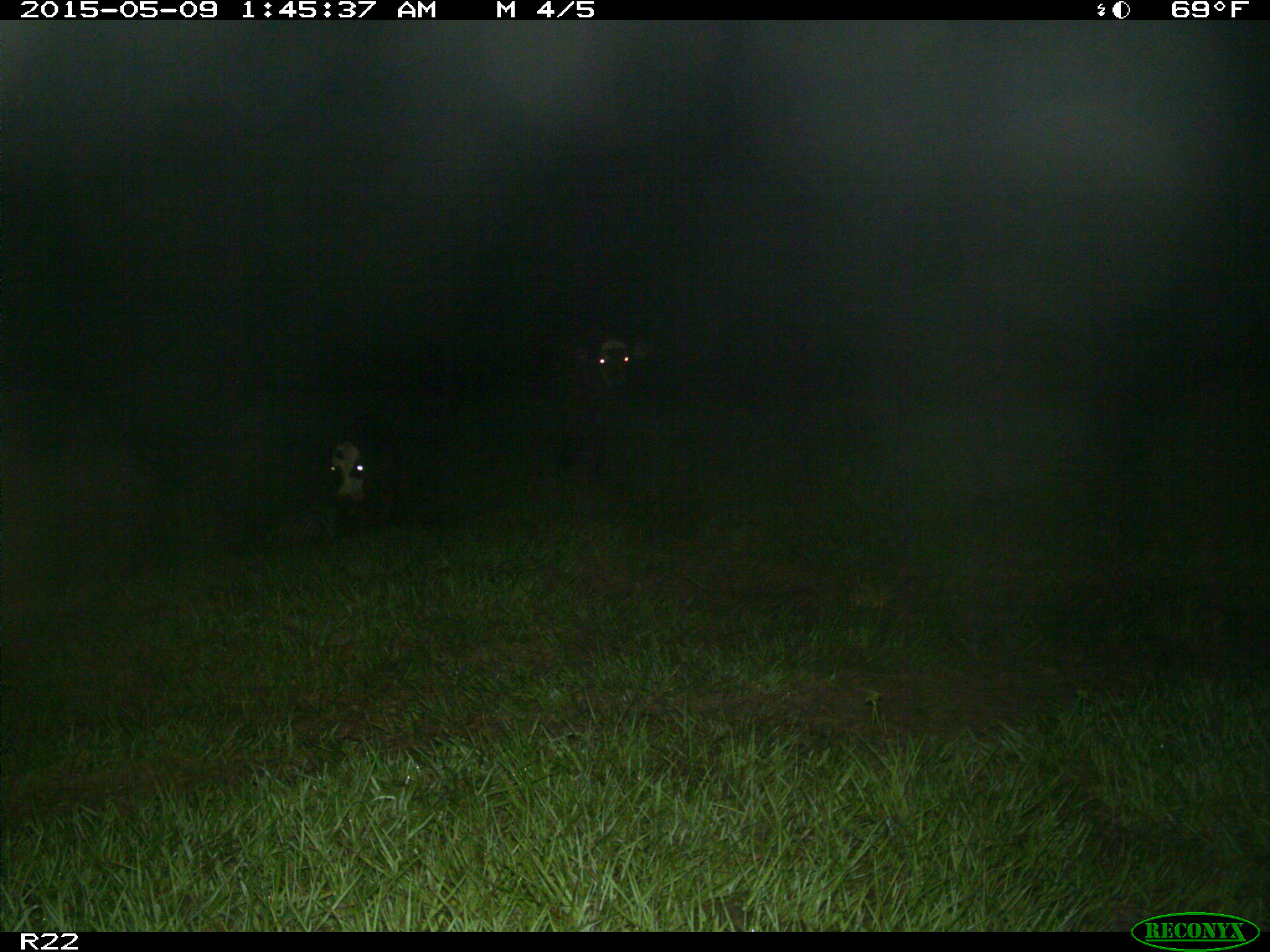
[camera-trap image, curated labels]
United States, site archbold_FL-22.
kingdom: Animalia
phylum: Chordata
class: Mammalia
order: Artiodactyla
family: Bovidae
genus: Bos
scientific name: Bos taurus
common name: domestic cow